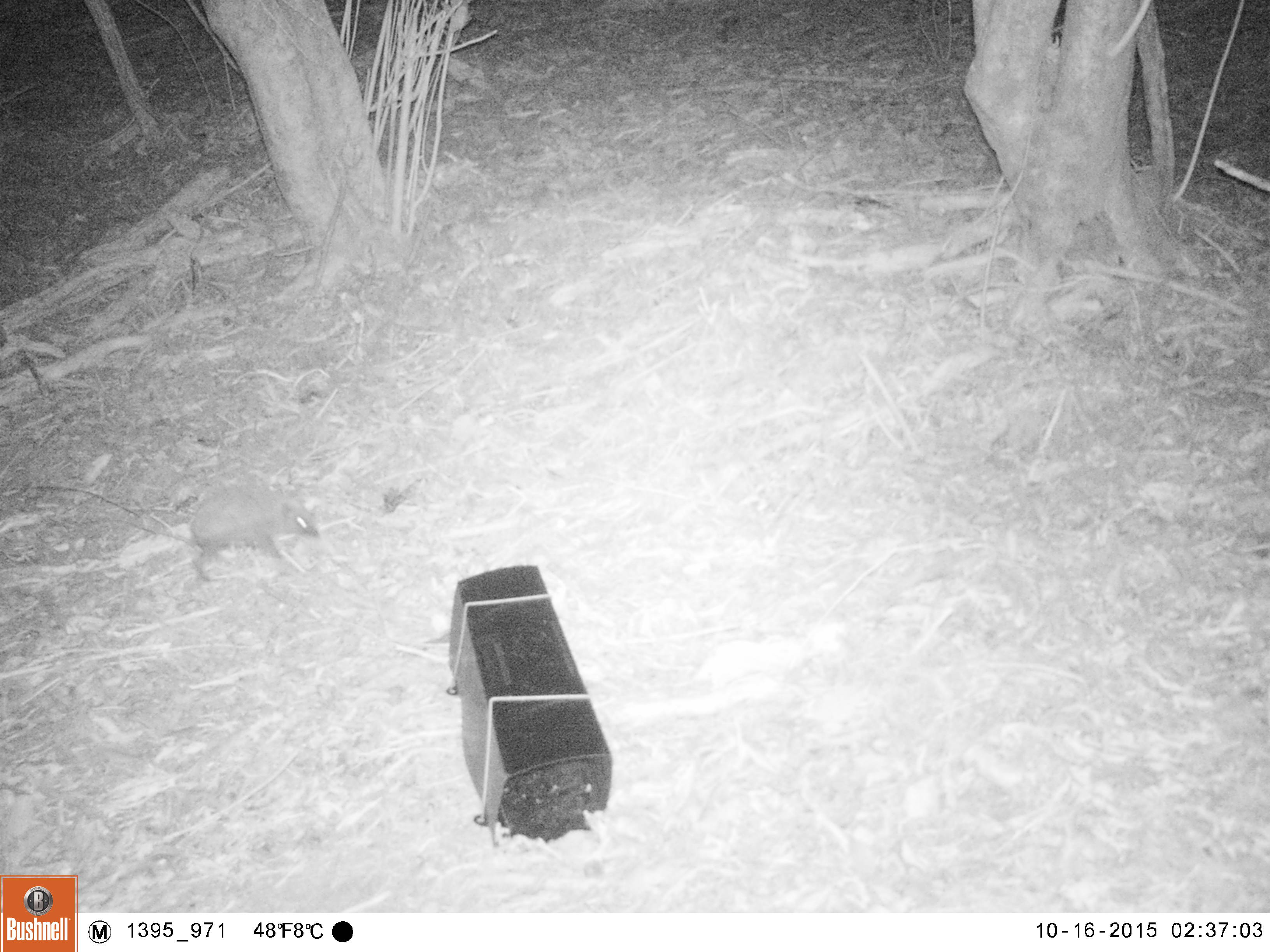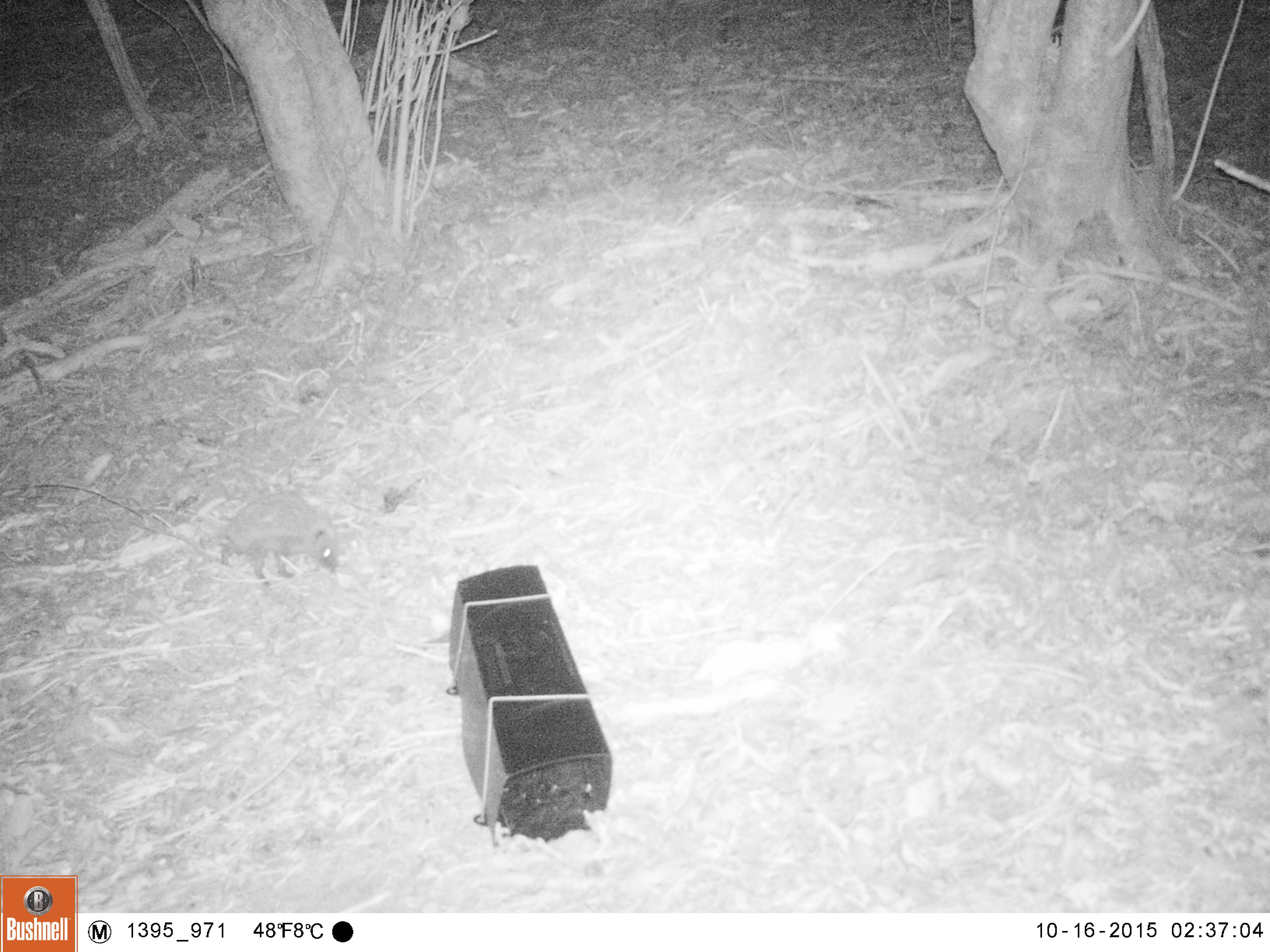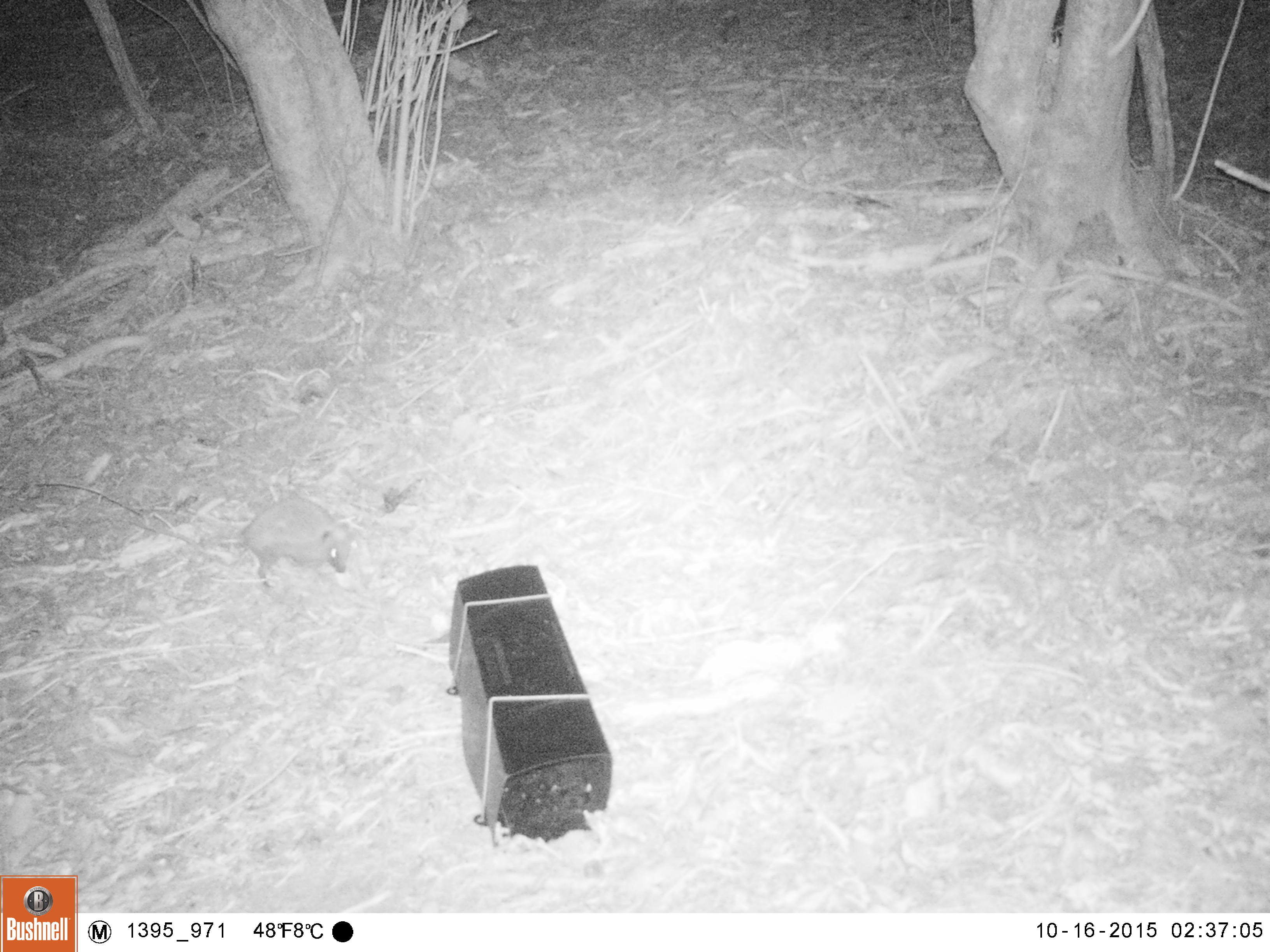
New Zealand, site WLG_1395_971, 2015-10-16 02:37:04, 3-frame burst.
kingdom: Animalia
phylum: Chordata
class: Mammalia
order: Eulipotyphla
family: Erinaceidae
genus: Erinaceus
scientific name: Erinaceus europaeus europaeus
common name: european hedgehog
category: hedgehog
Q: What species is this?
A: Hedgehog (european hedgehog) (Erinaceus europaeus europaeus).